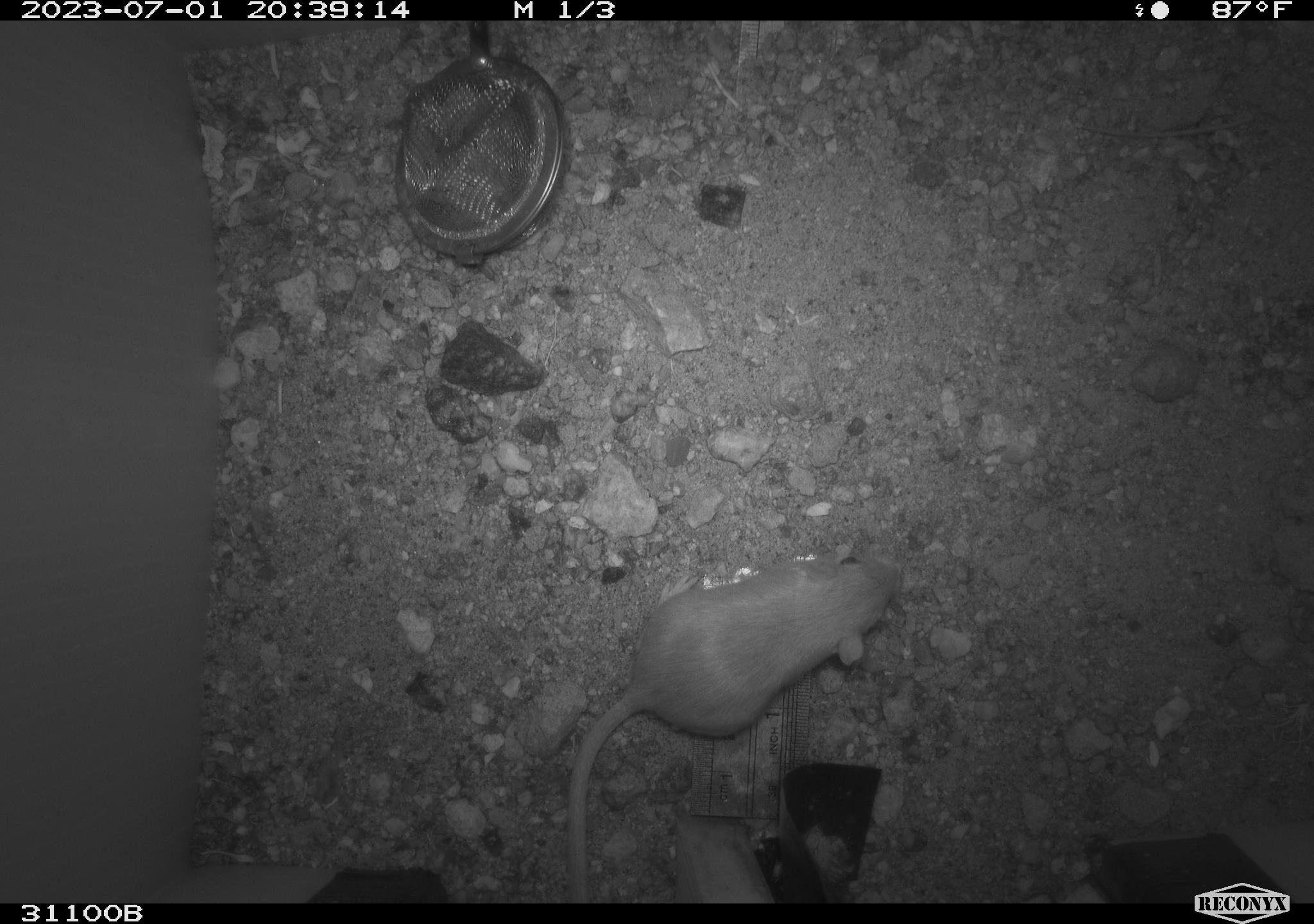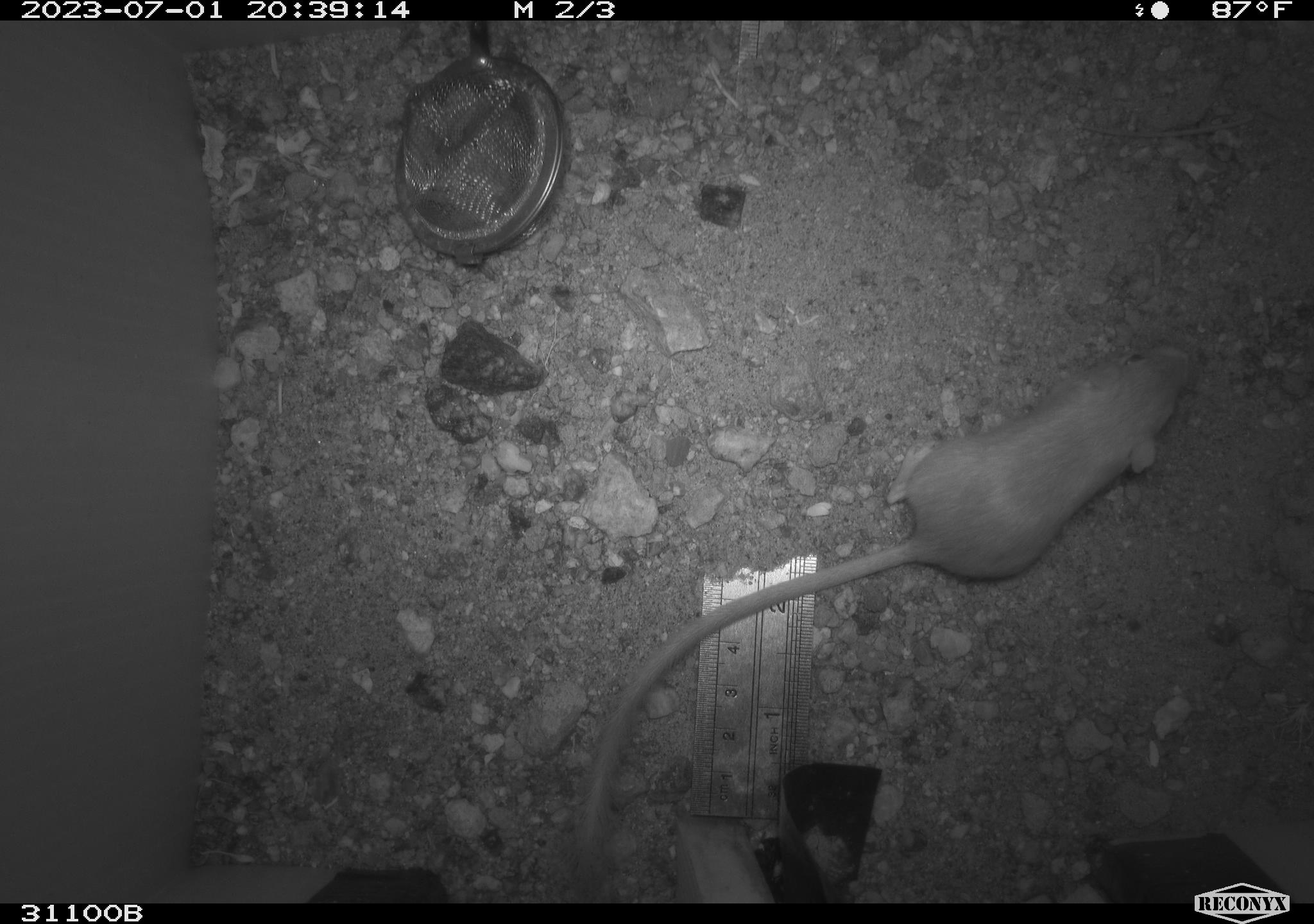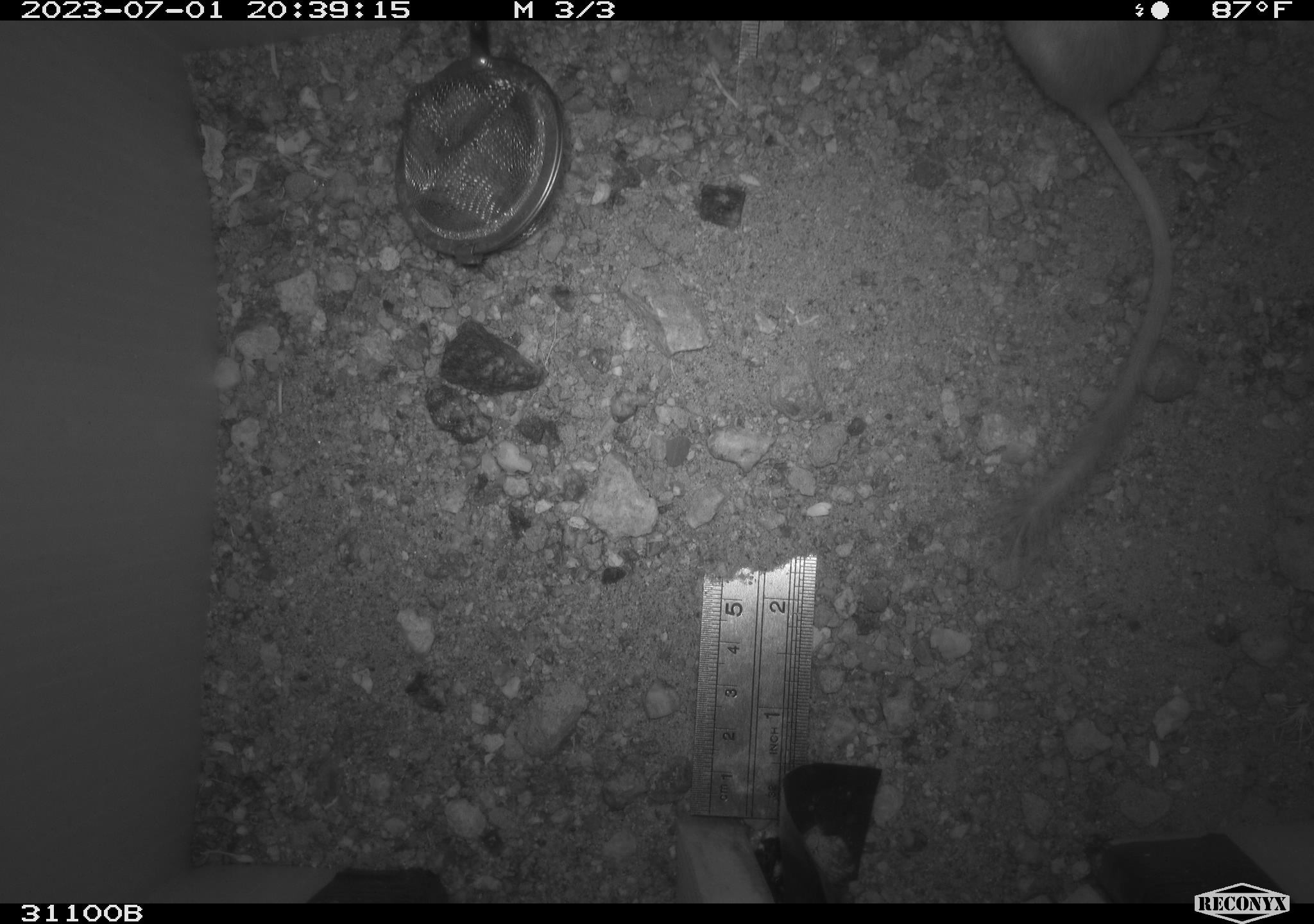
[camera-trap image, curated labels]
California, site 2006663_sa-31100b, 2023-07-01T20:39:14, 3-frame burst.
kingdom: Animalia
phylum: Chordata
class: Mammalia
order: Rodentia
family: Heteromyidae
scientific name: Heteromyidae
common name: kangaroo rats and pocket mice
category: heteromyidae family